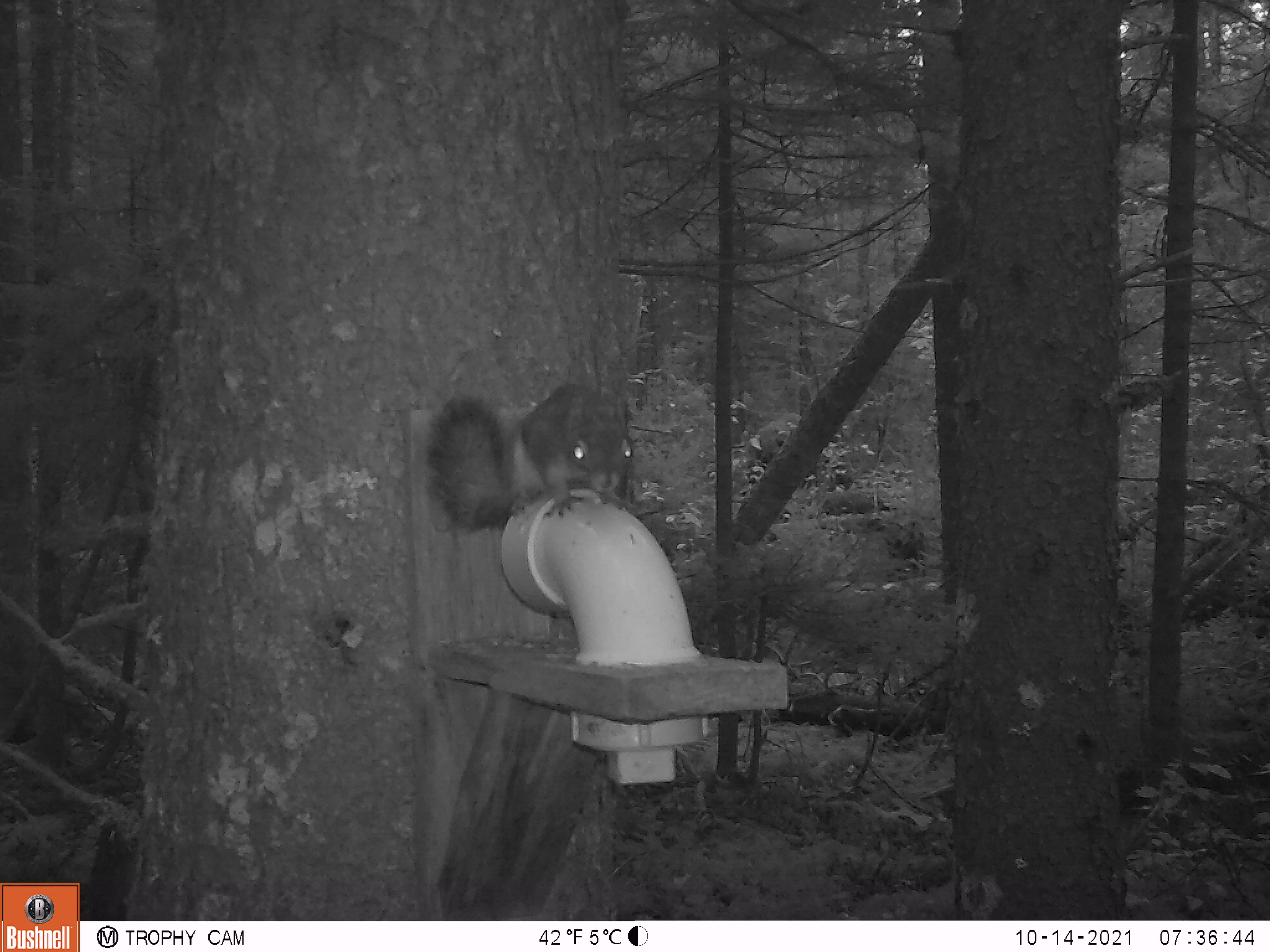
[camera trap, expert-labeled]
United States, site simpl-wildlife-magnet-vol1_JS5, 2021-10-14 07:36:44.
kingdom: Animalia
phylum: Chordata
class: Mammalia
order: Rodentia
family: Sciuridae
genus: Tamiasciurus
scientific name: Tamiasciurus hudsonicus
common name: red squirrel